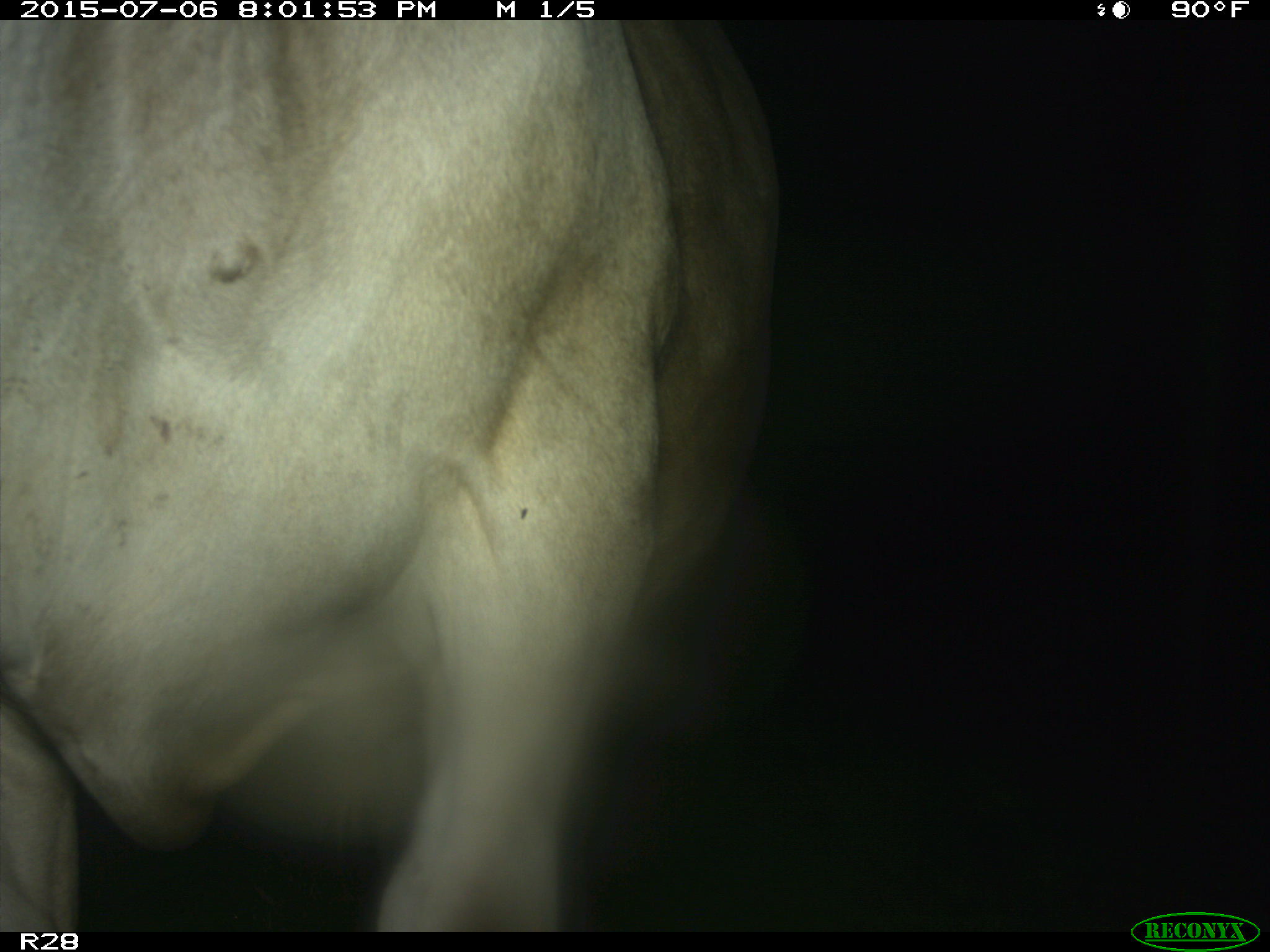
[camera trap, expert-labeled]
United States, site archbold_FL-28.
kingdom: Animalia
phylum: Chordata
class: Mammalia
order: Artiodactyla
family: Bovidae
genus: Bos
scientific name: Bos taurus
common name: domestic cow